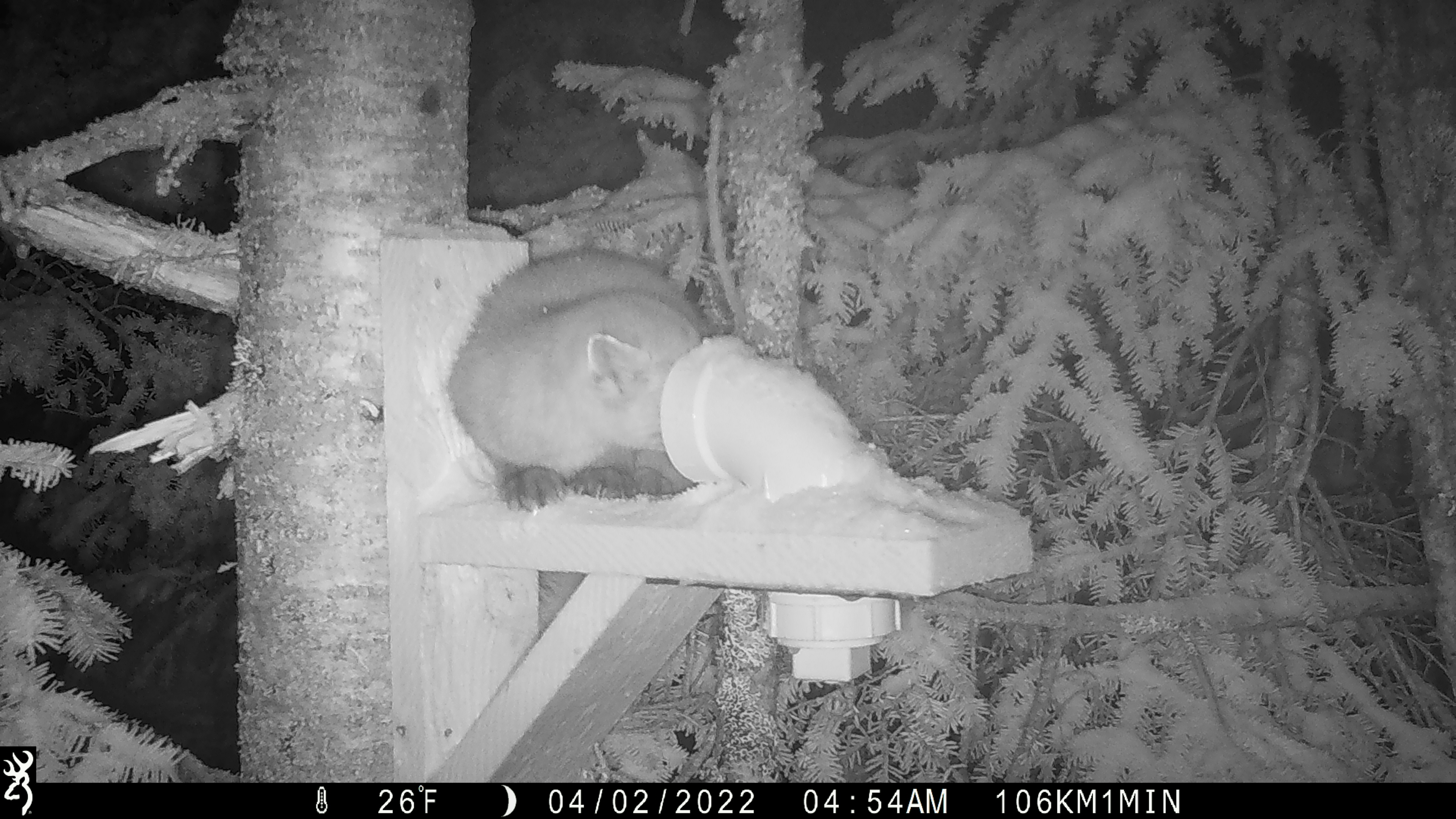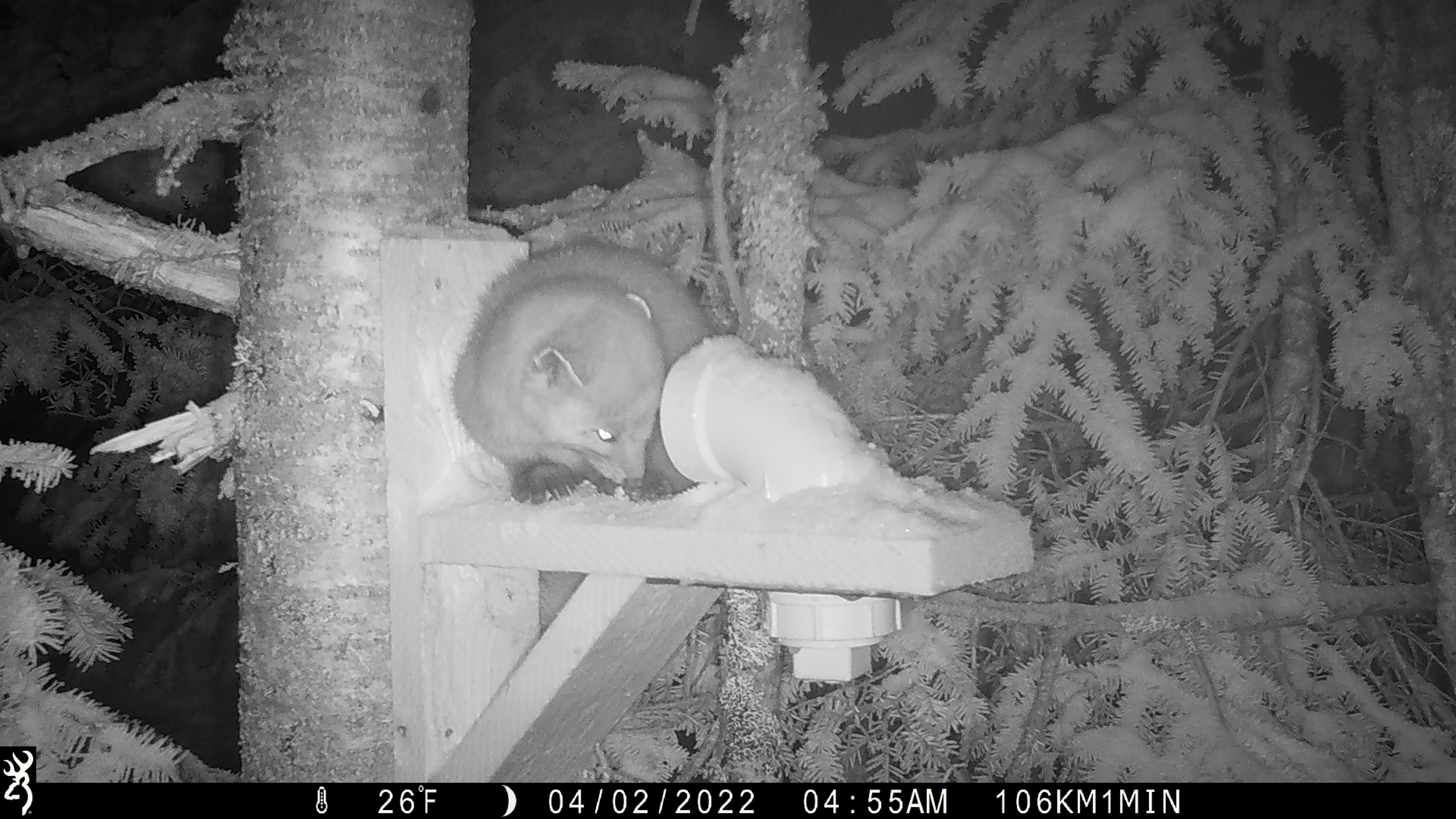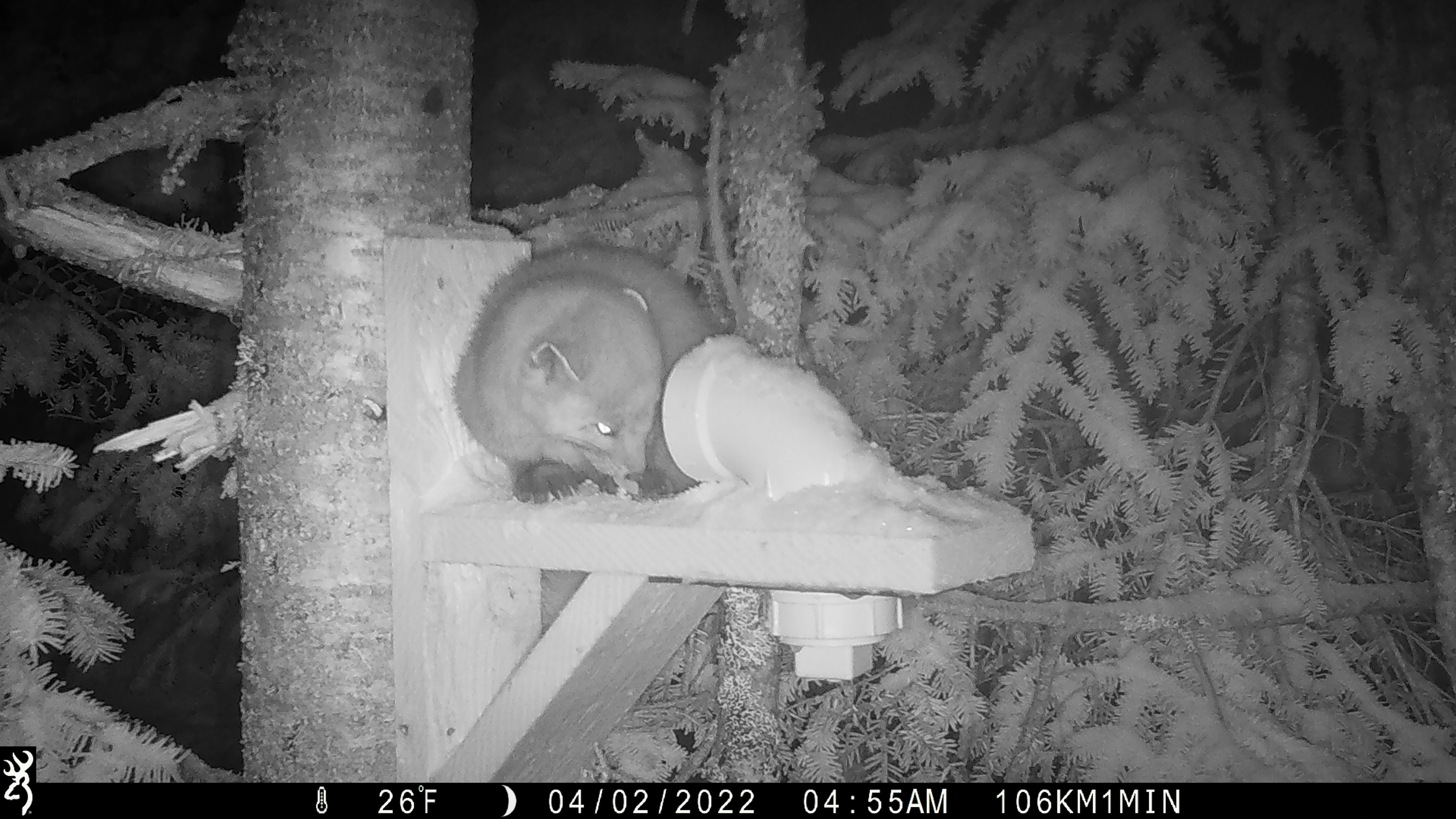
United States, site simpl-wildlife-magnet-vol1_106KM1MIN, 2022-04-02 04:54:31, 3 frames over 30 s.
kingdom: Animalia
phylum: Chordata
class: Mammalia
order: Carnivora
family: Mustelidae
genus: Martes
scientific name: Martes americana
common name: american marten